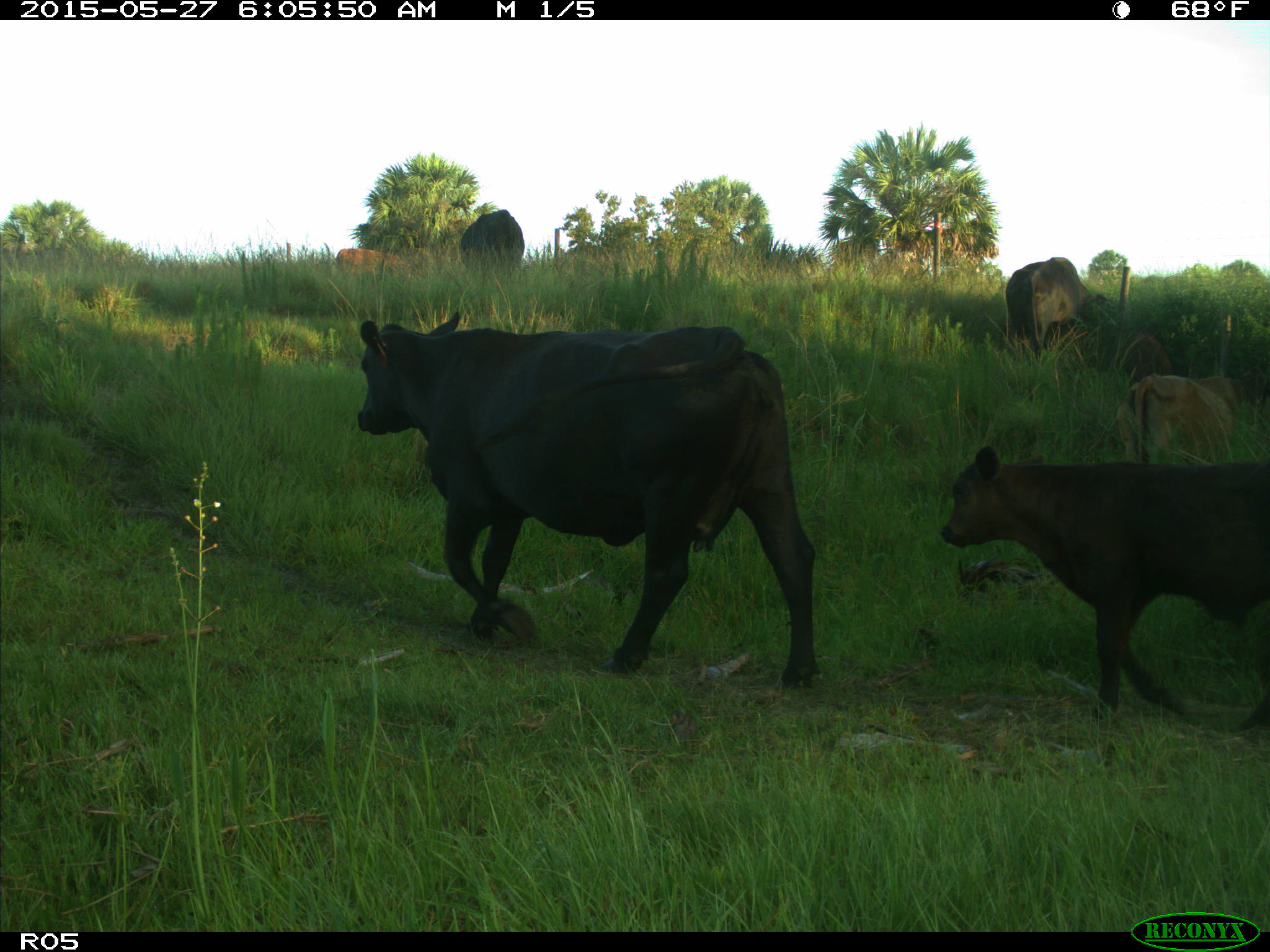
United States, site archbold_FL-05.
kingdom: Animalia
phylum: Chordata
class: Mammalia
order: Artiodactyla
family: Bovidae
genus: Bos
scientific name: Bos taurus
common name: domestic cow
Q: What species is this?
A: Bos taurus (domestic cow).